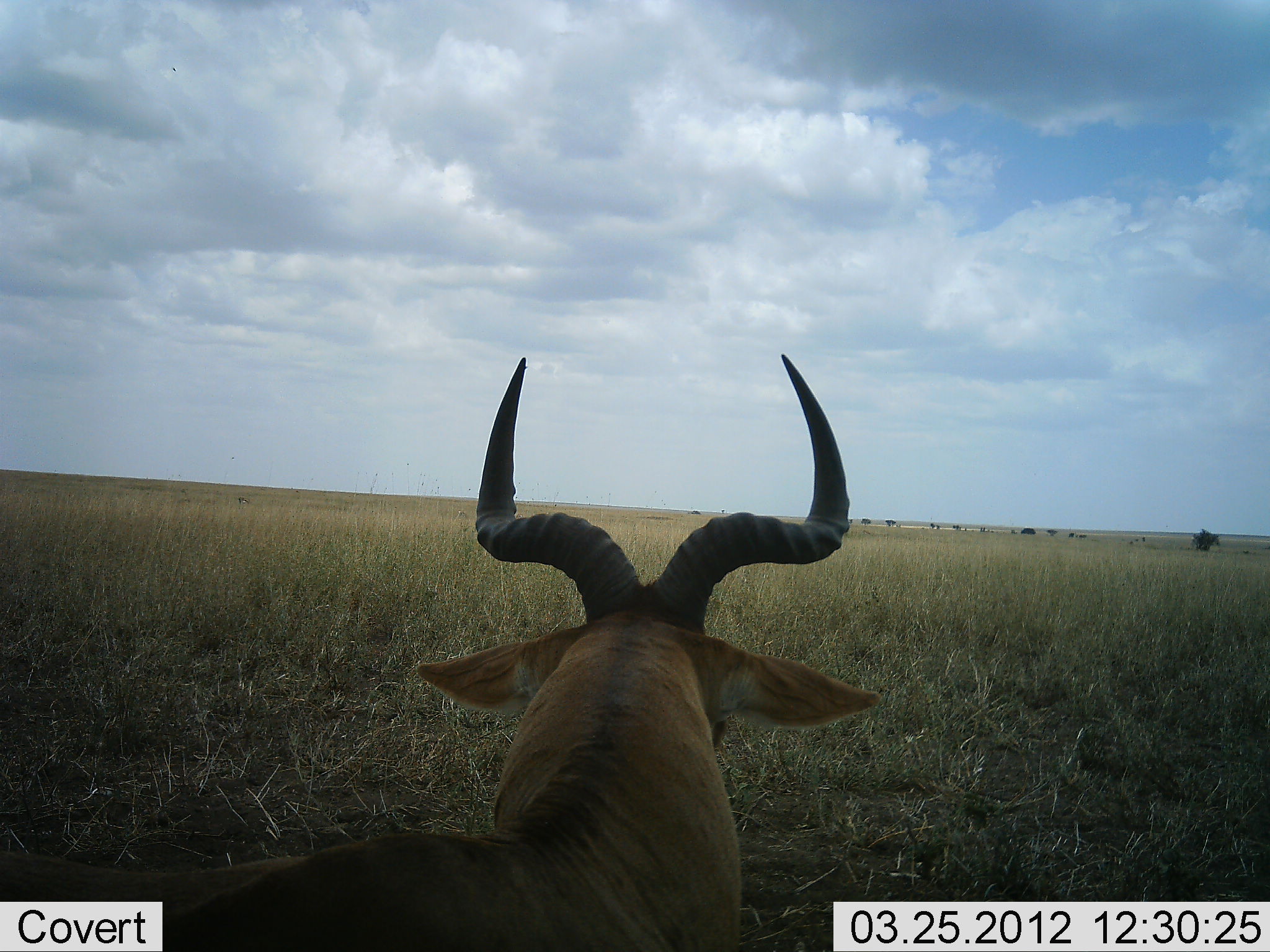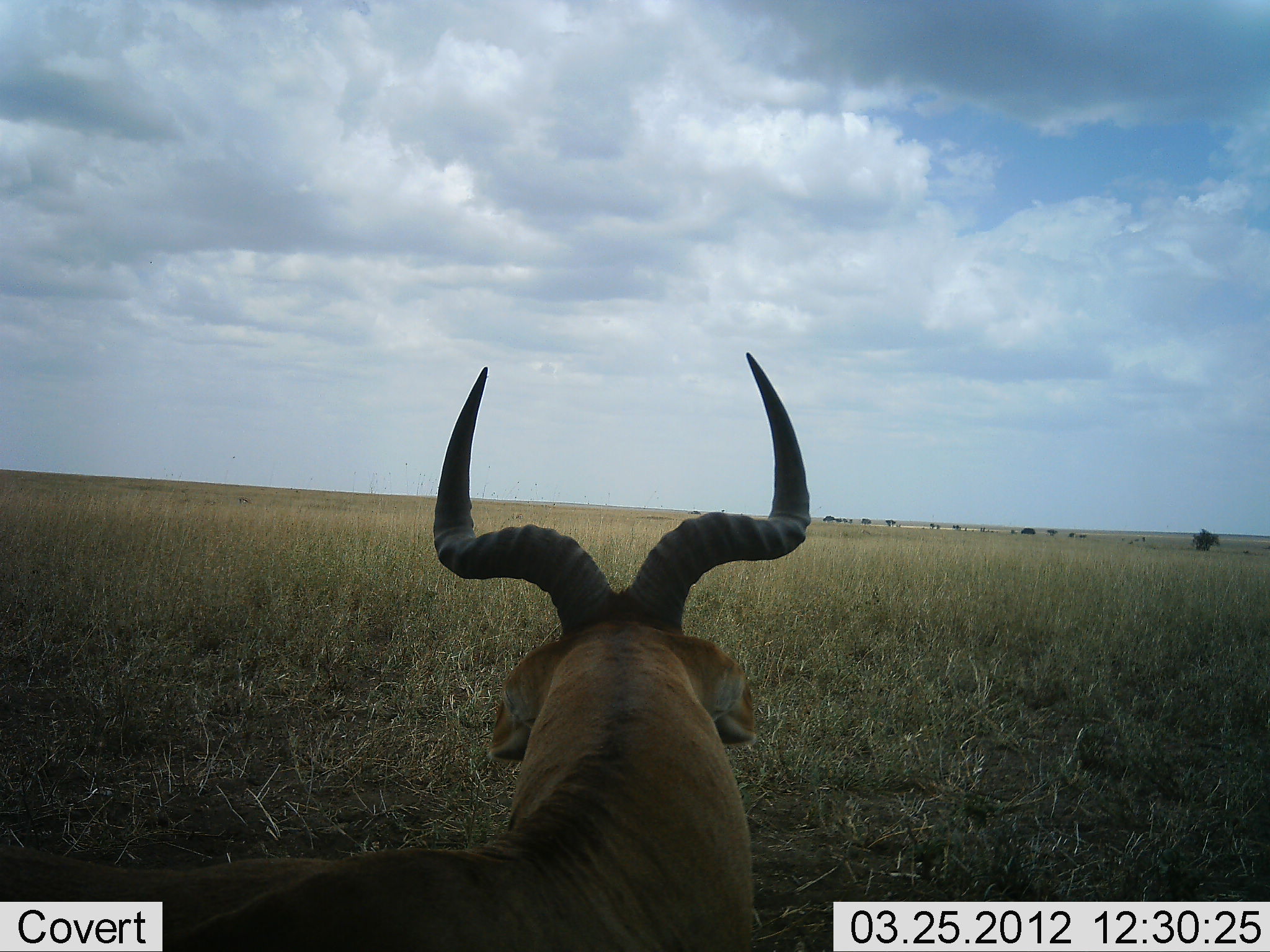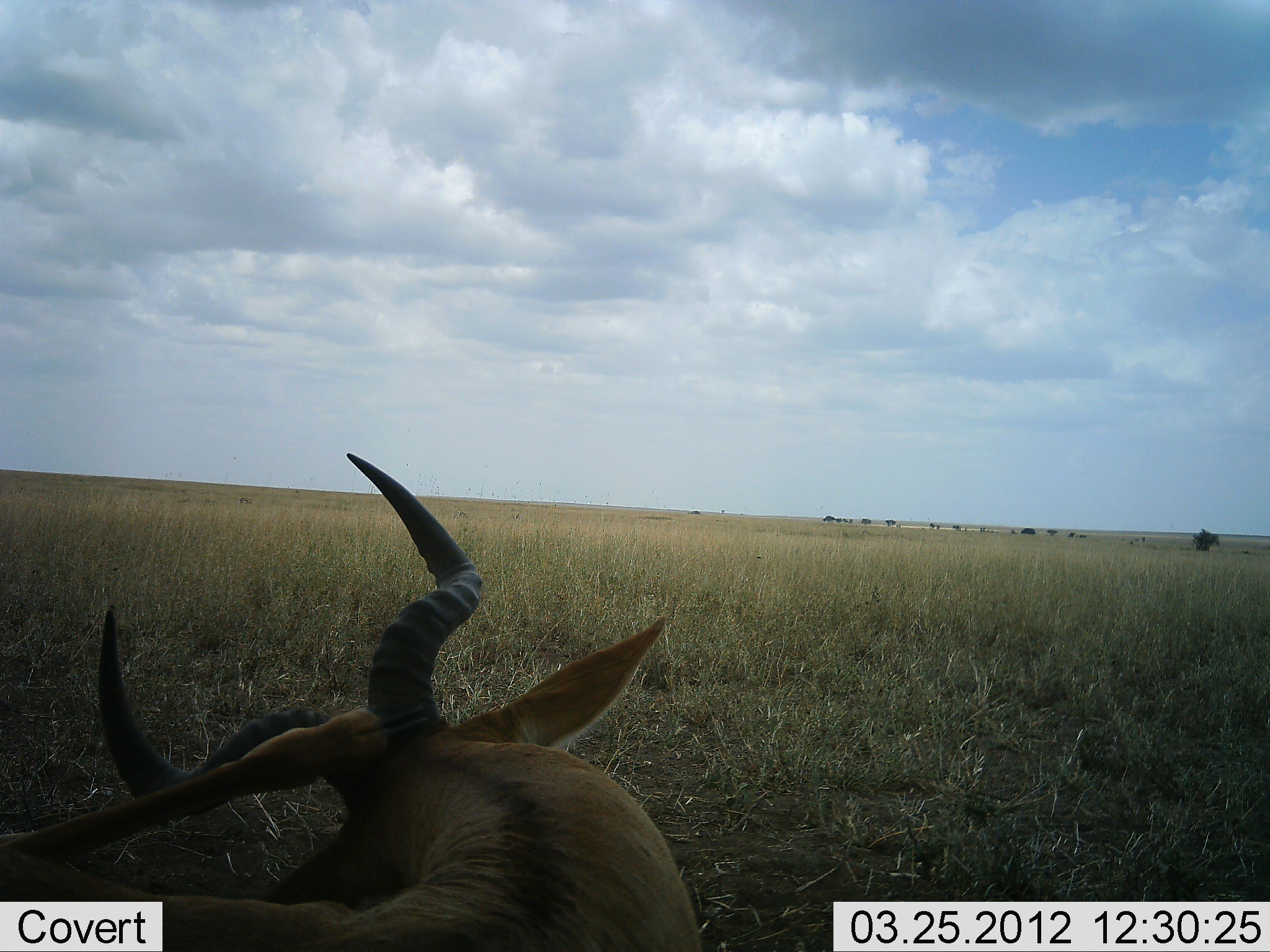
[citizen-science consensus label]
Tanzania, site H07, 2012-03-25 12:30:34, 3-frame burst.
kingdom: Animalia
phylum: Chordata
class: Mammalia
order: Artiodactyla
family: Bovidae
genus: Alcelaphus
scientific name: Alcelaphus buselaphus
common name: hartebeest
Hartebeest (Alcelaphus buselaphus), count 1. Behavior (volunteer vote fractions): standing 25%, resting 69%, moving 12%, interacting 0%. Young present (vote fraction): 0%. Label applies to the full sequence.